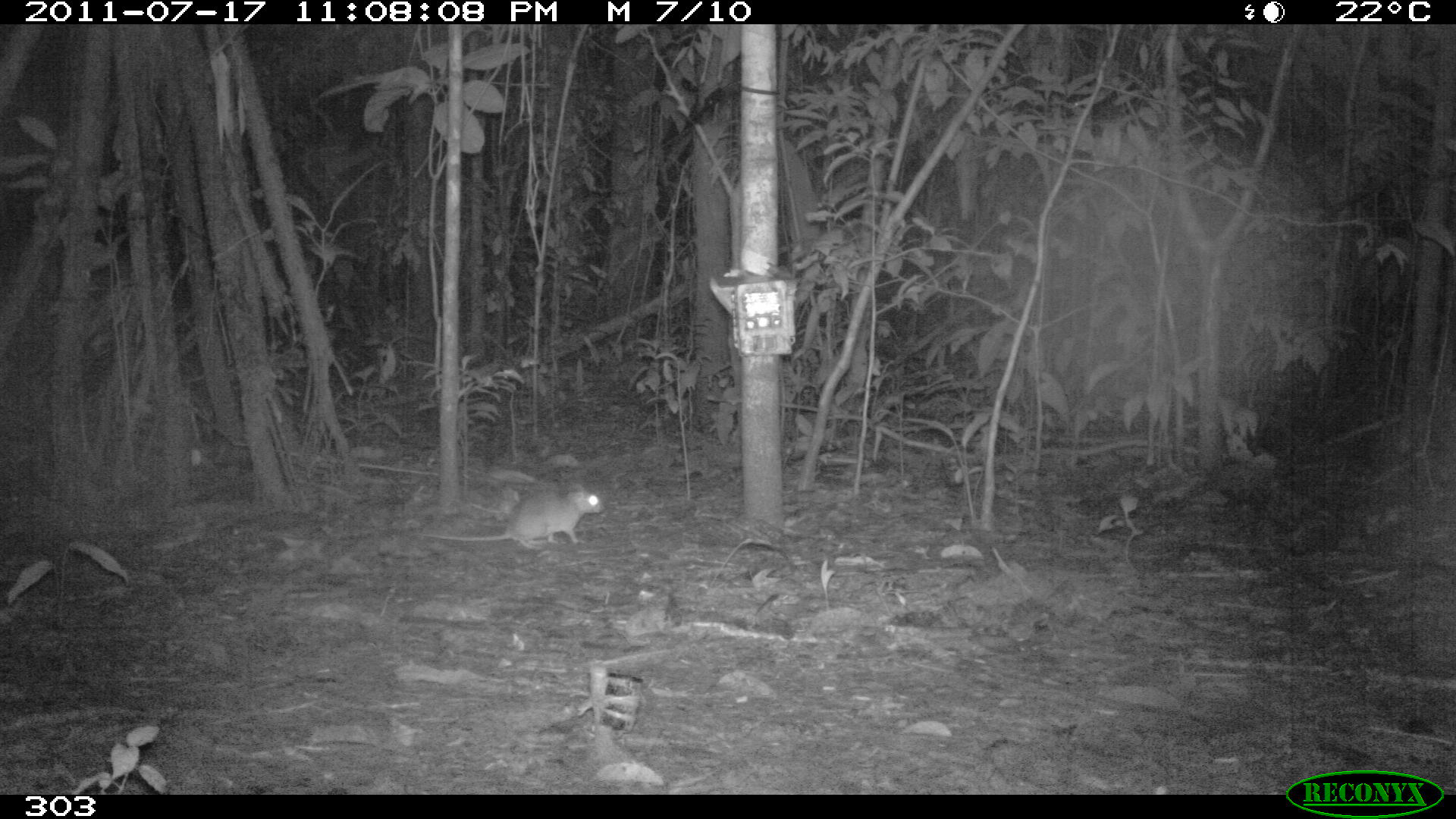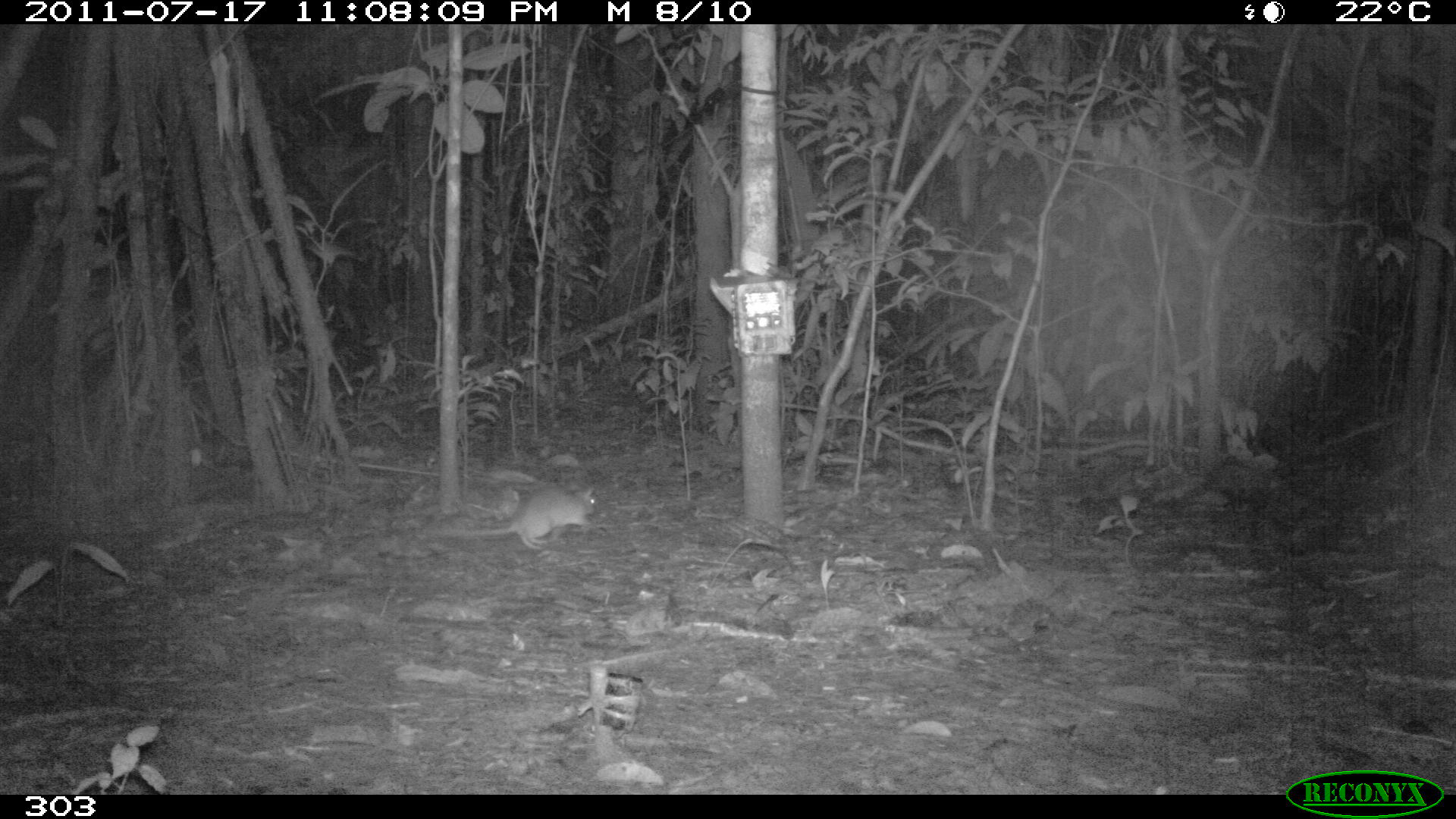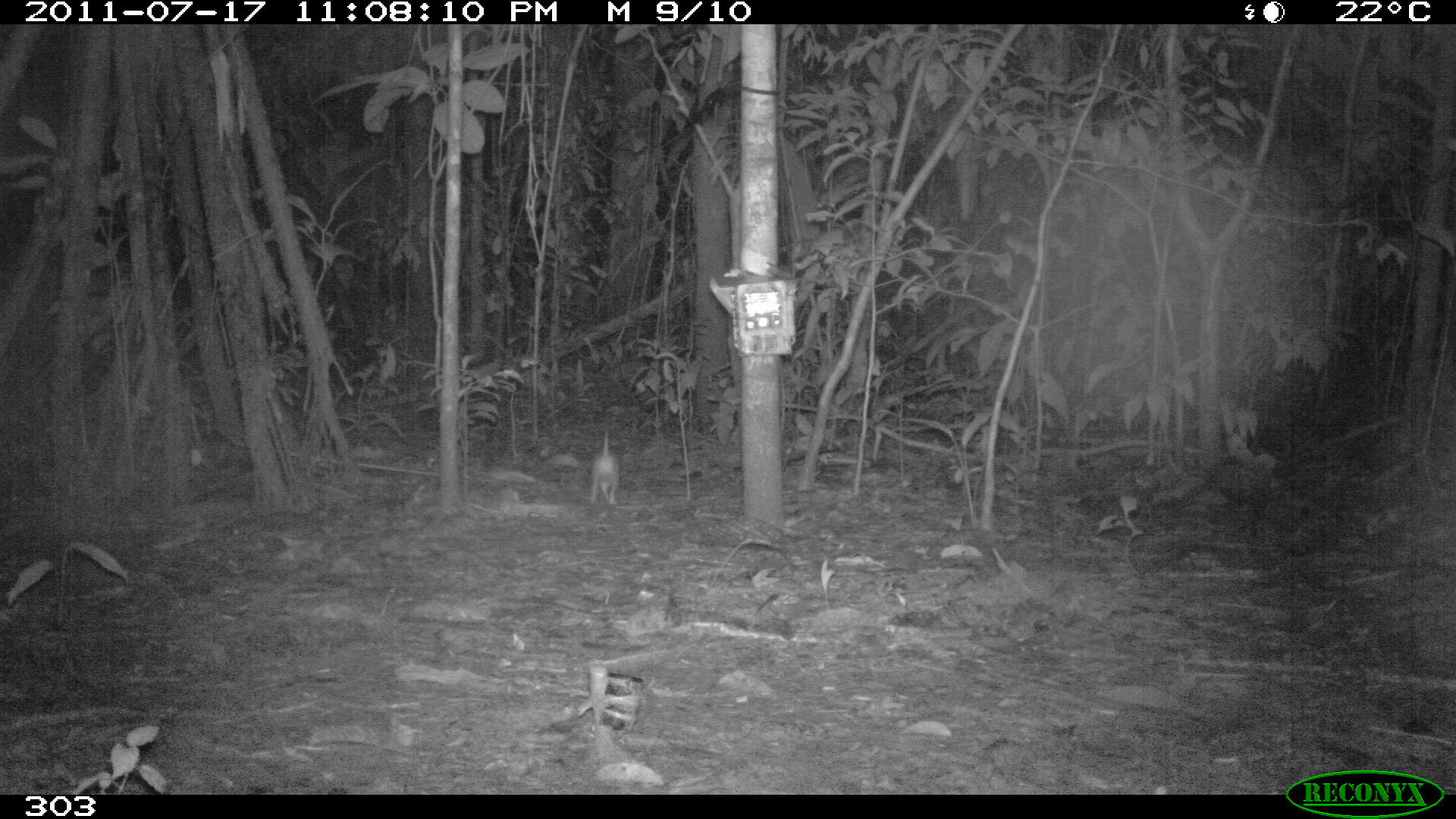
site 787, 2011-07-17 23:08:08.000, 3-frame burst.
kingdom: Animalia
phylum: Chordata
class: Mammalia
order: Rodentia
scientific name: Rodentia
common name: rodents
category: unknown rodent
Unknown rodent (rodents) (Rodentia).